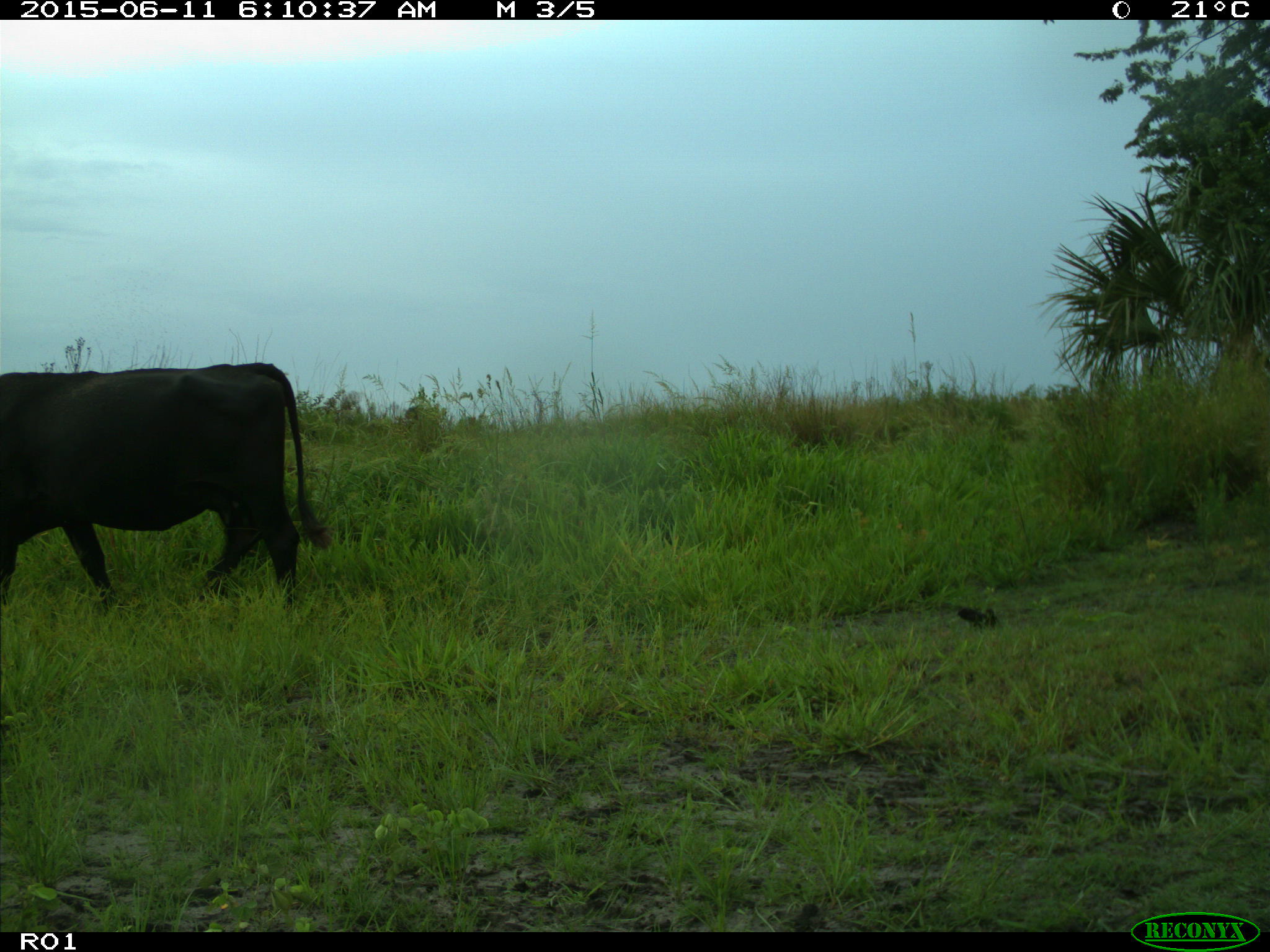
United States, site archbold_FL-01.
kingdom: Animalia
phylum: Chordata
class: Mammalia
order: Artiodactyla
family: Bovidae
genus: Bos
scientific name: Bos taurus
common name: domestic cow